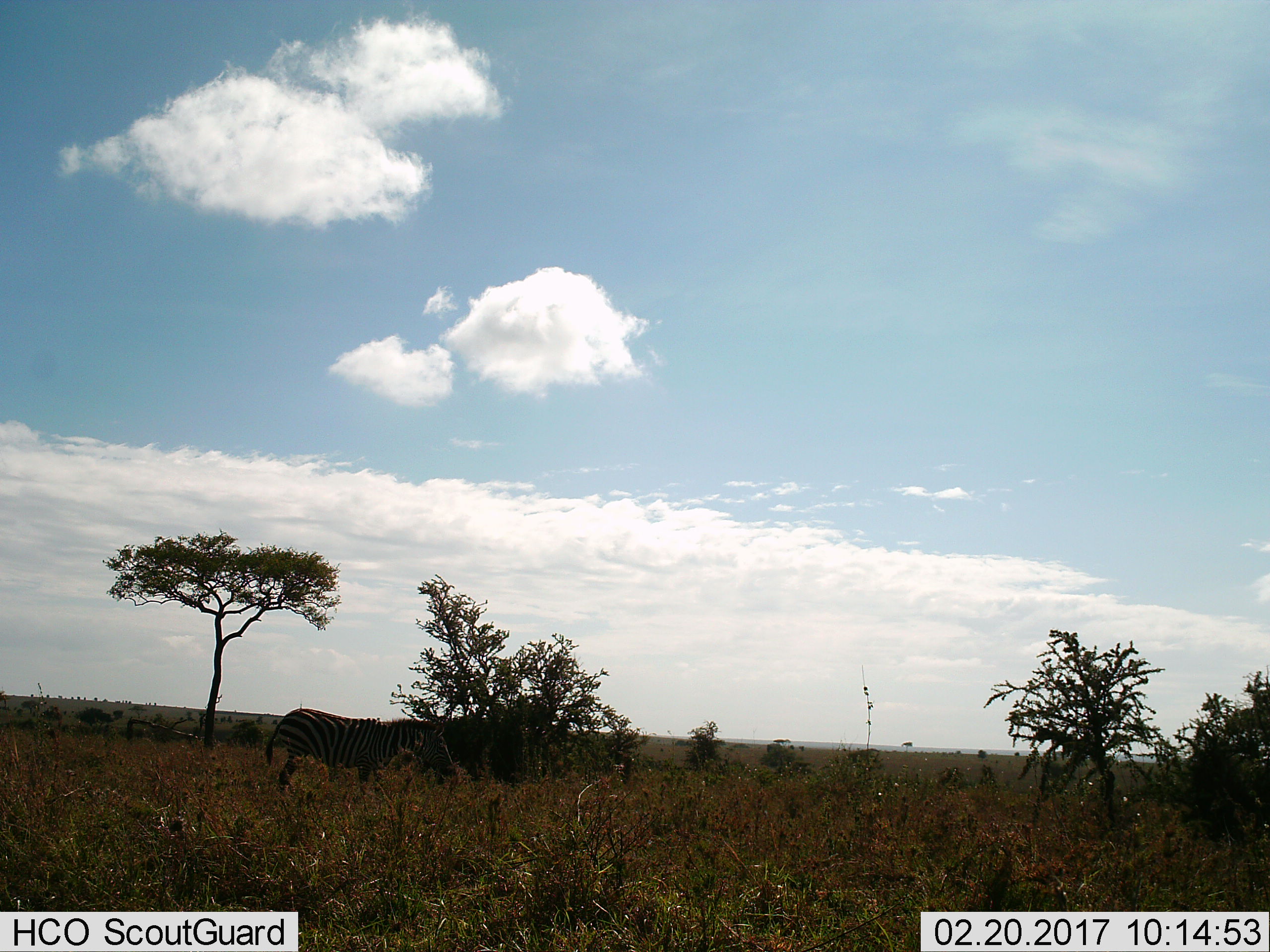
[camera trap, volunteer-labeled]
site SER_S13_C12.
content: unidentified animal